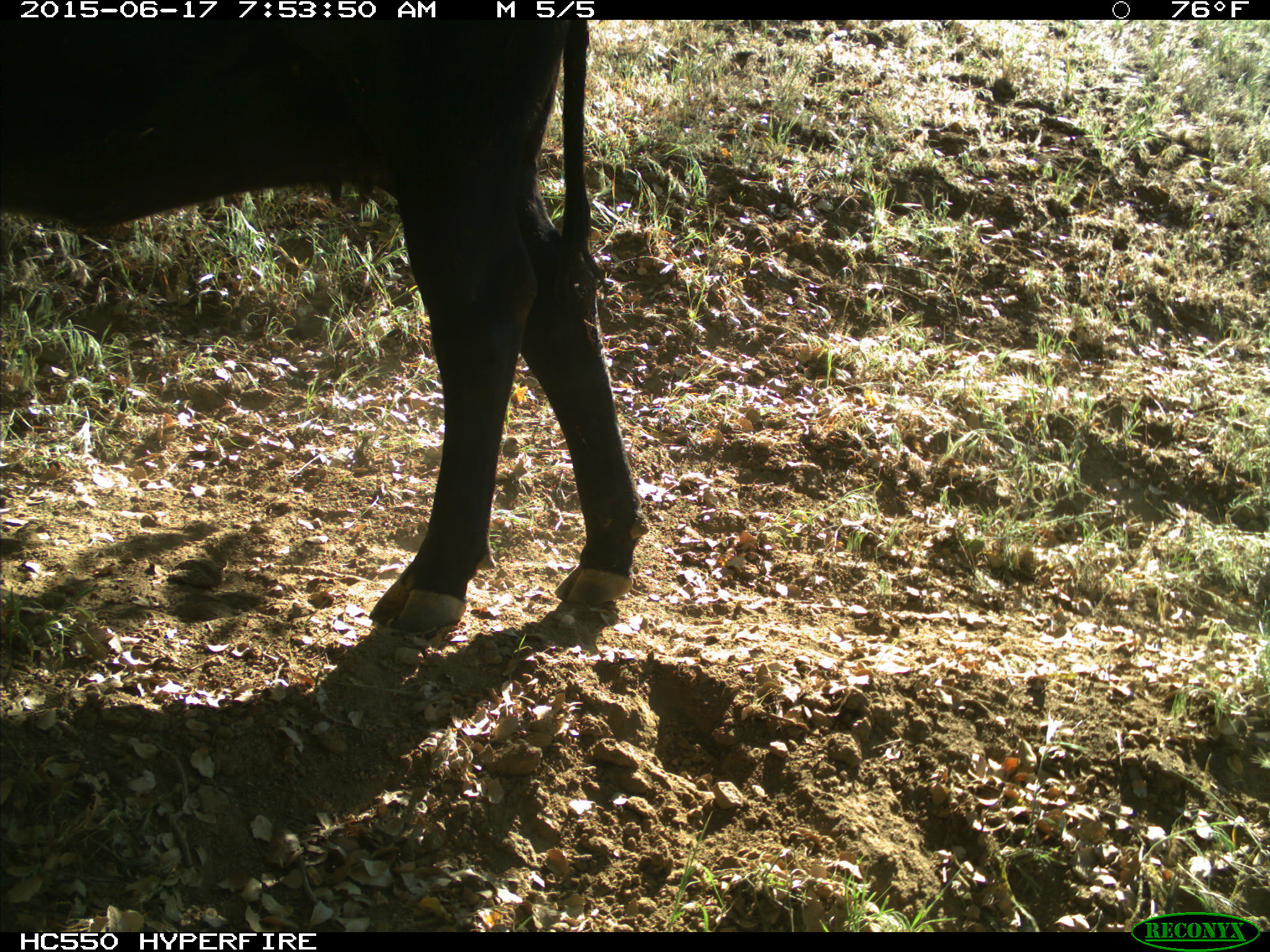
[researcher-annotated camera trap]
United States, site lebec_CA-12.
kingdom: Animalia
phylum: Chordata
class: Mammalia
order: Artiodactyla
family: Bovidae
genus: Bos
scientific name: Bos taurus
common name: domestic cow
Bos taurus (domestic cow).